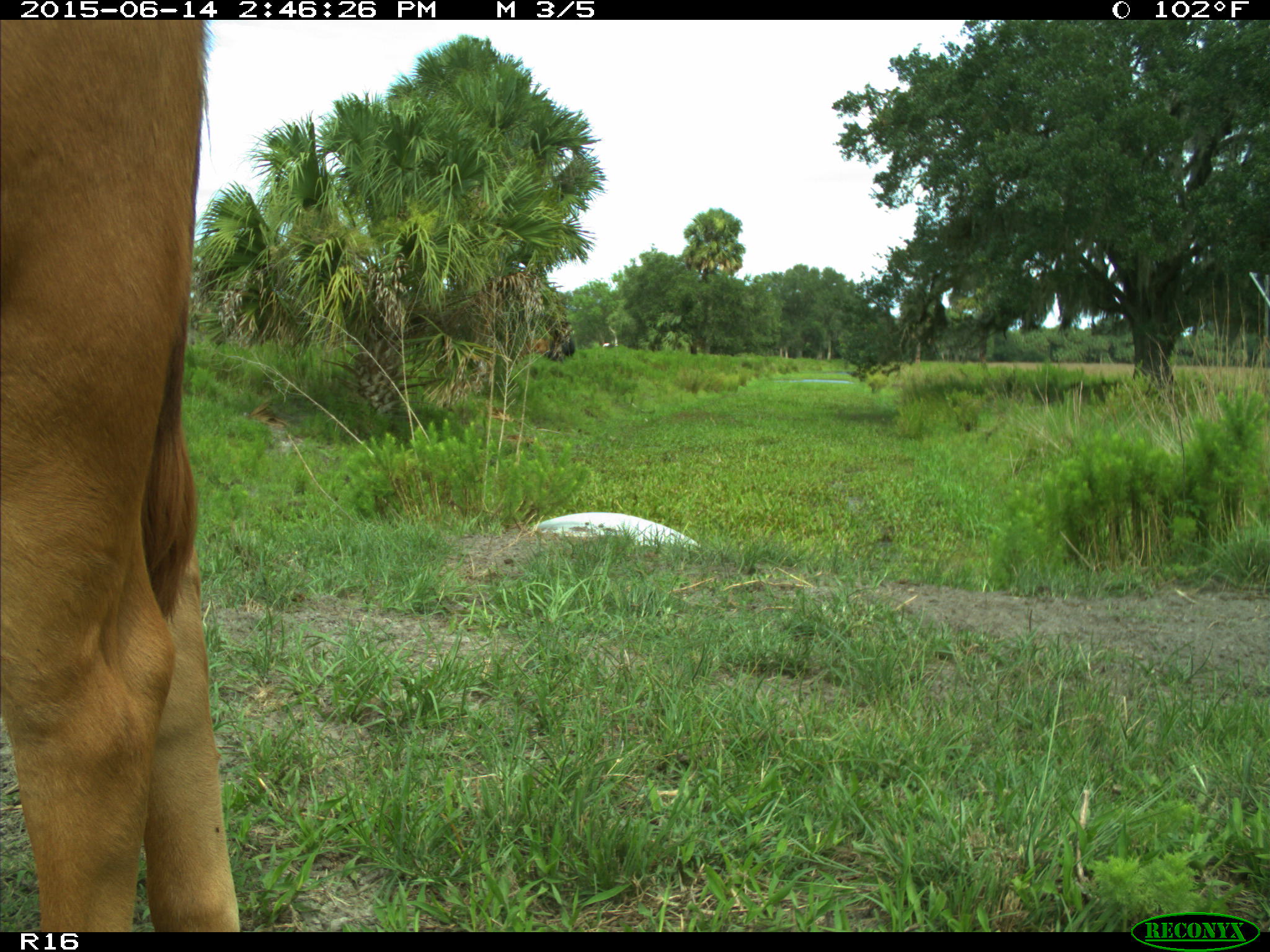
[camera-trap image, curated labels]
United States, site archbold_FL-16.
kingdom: Animalia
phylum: Chordata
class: Mammalia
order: Artiodactyla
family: Bovidae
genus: Bos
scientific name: Bos taurus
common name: domestic cow